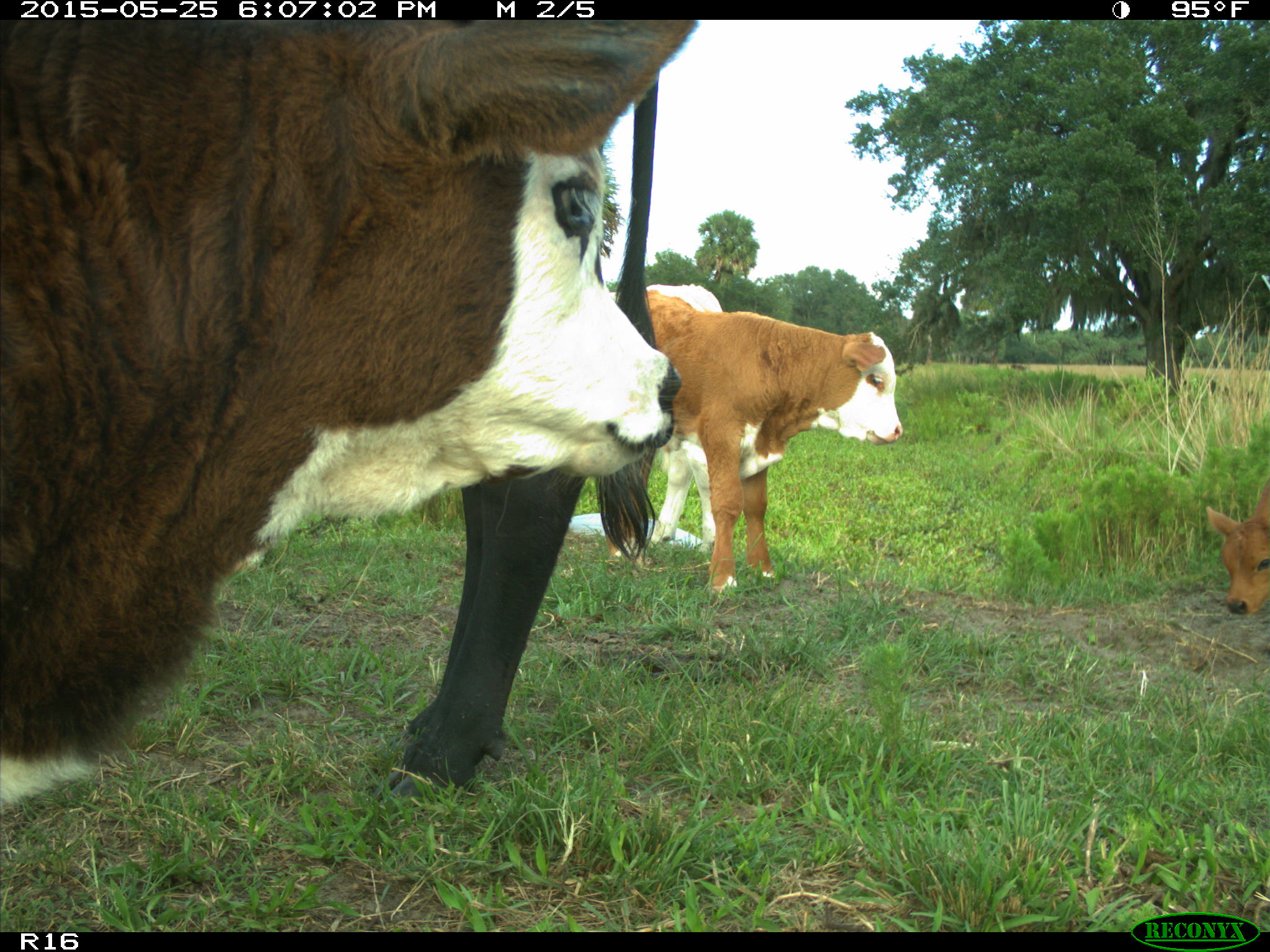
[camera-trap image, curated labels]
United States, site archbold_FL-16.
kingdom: Animalia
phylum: Chordata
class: Mammalia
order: Artiodactyla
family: Bovidae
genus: Bos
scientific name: Bos taurus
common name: domestic cow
Bos taurus (domestic cow).